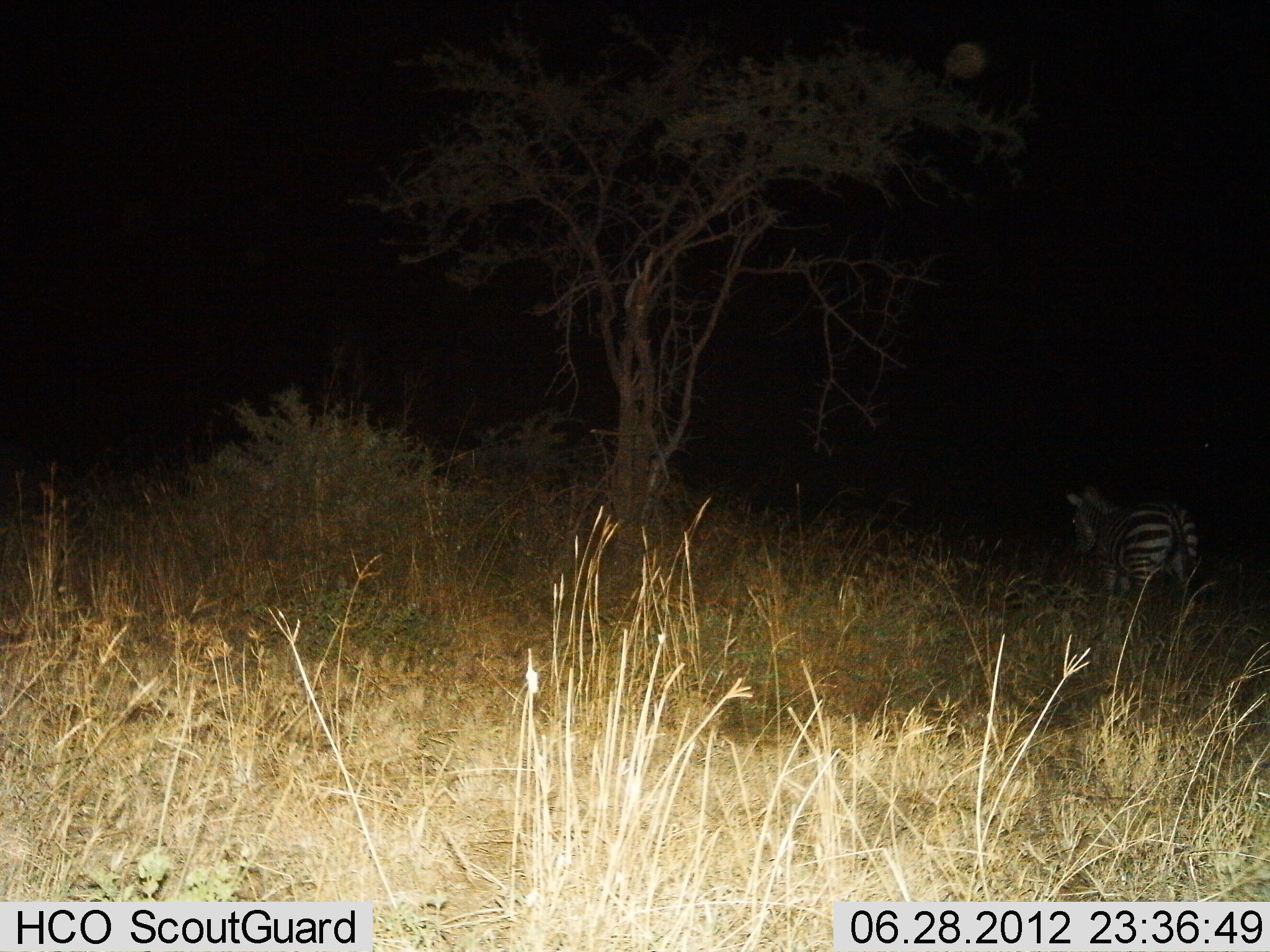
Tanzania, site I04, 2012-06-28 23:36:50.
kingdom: Animalia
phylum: Chordata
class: Mammalia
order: Perissodactyla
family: Equidae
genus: Equus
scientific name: Equus quagga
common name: plains zebra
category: zebra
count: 1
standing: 40%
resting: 0%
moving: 60%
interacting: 0%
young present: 0%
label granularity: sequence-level